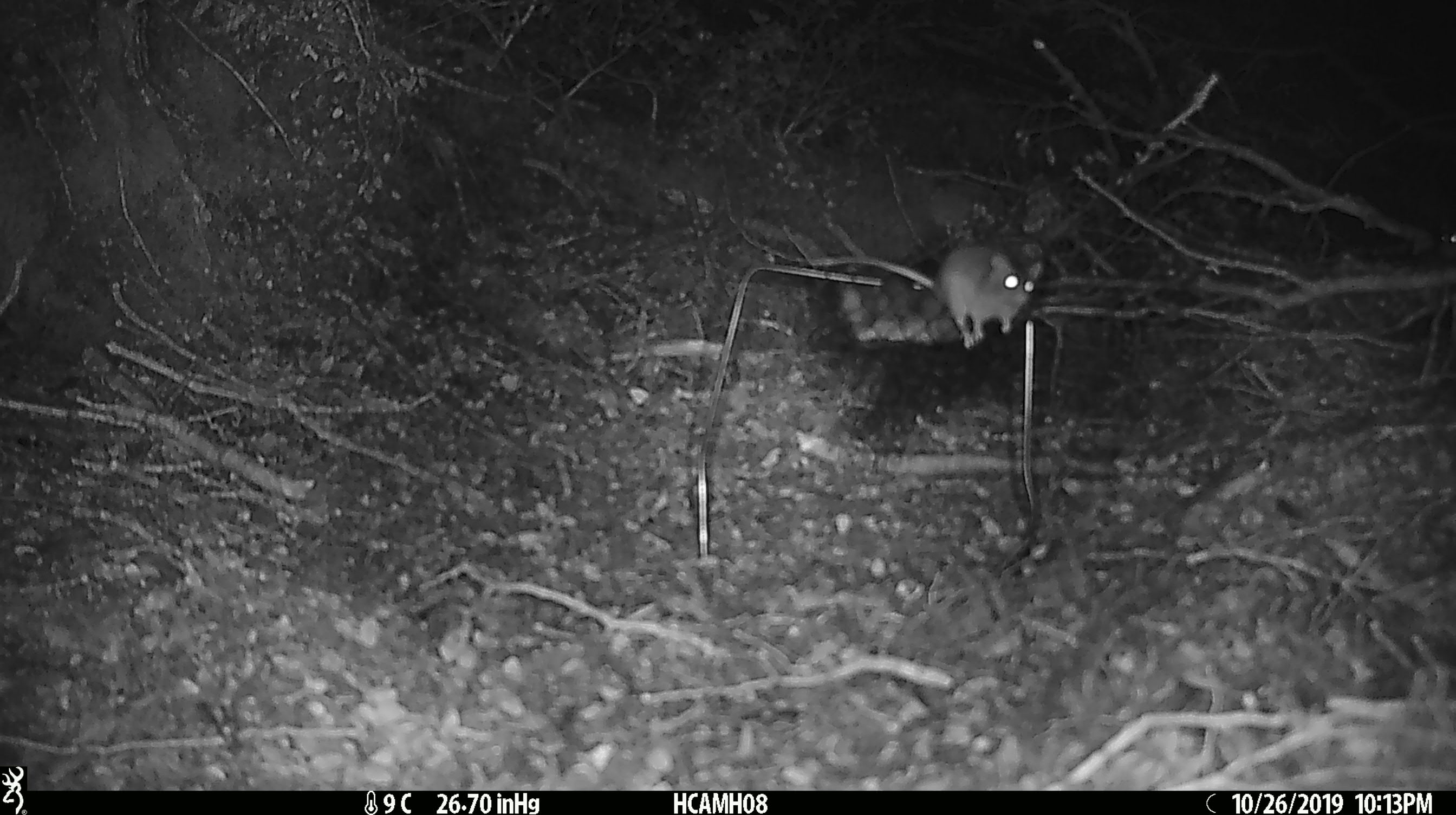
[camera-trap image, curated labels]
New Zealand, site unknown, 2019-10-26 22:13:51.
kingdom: Animalia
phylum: Chordata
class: Mammalia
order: Rodentia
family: Muridae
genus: Mus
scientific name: Mus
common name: mouse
Mouse (Mus).